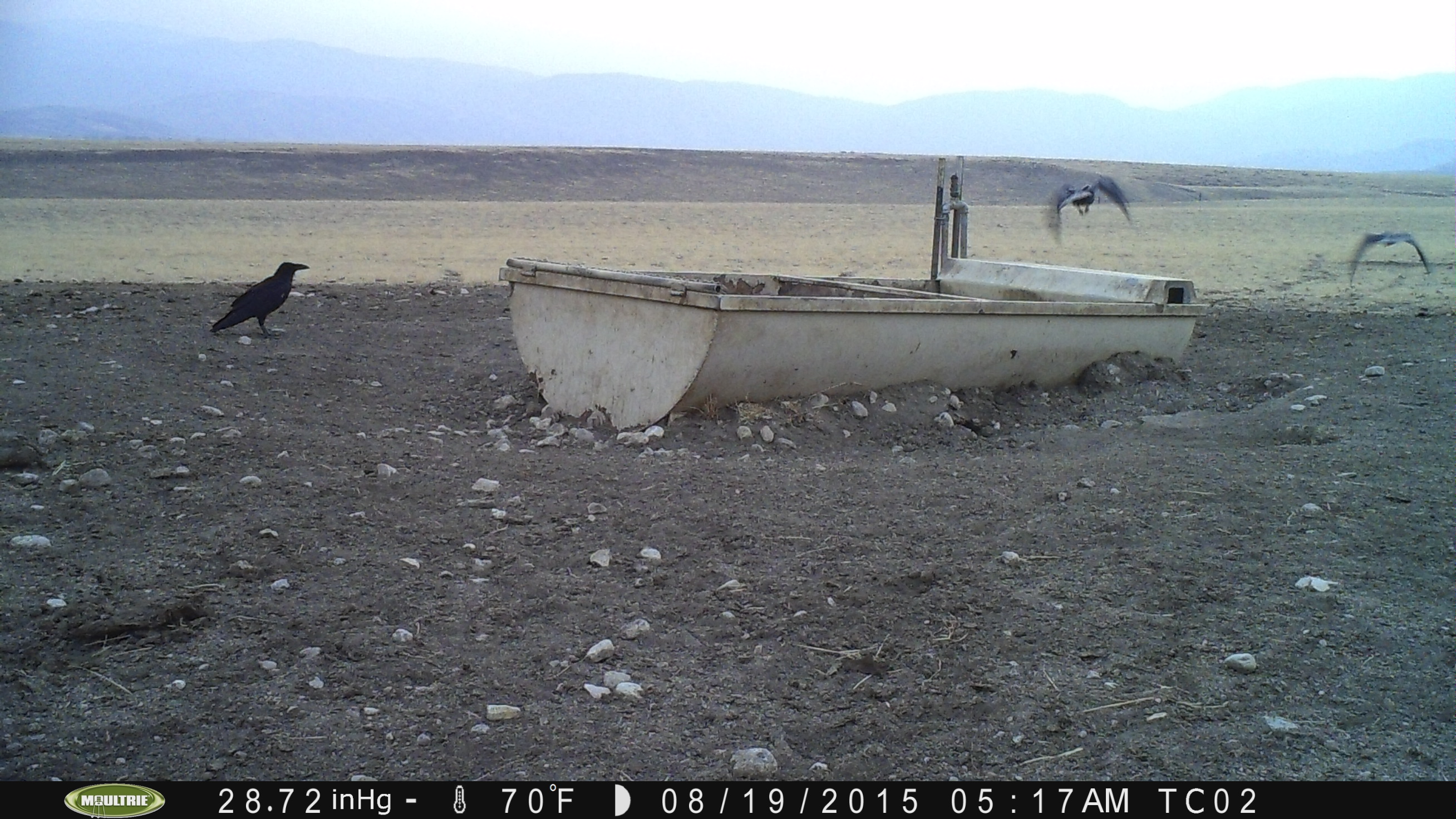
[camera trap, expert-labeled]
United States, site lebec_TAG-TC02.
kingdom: Animalia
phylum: Chordata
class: Aves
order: Passeriformes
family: Corvidae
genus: Corvus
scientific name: Corvus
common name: crows and ravens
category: unidentified corvus